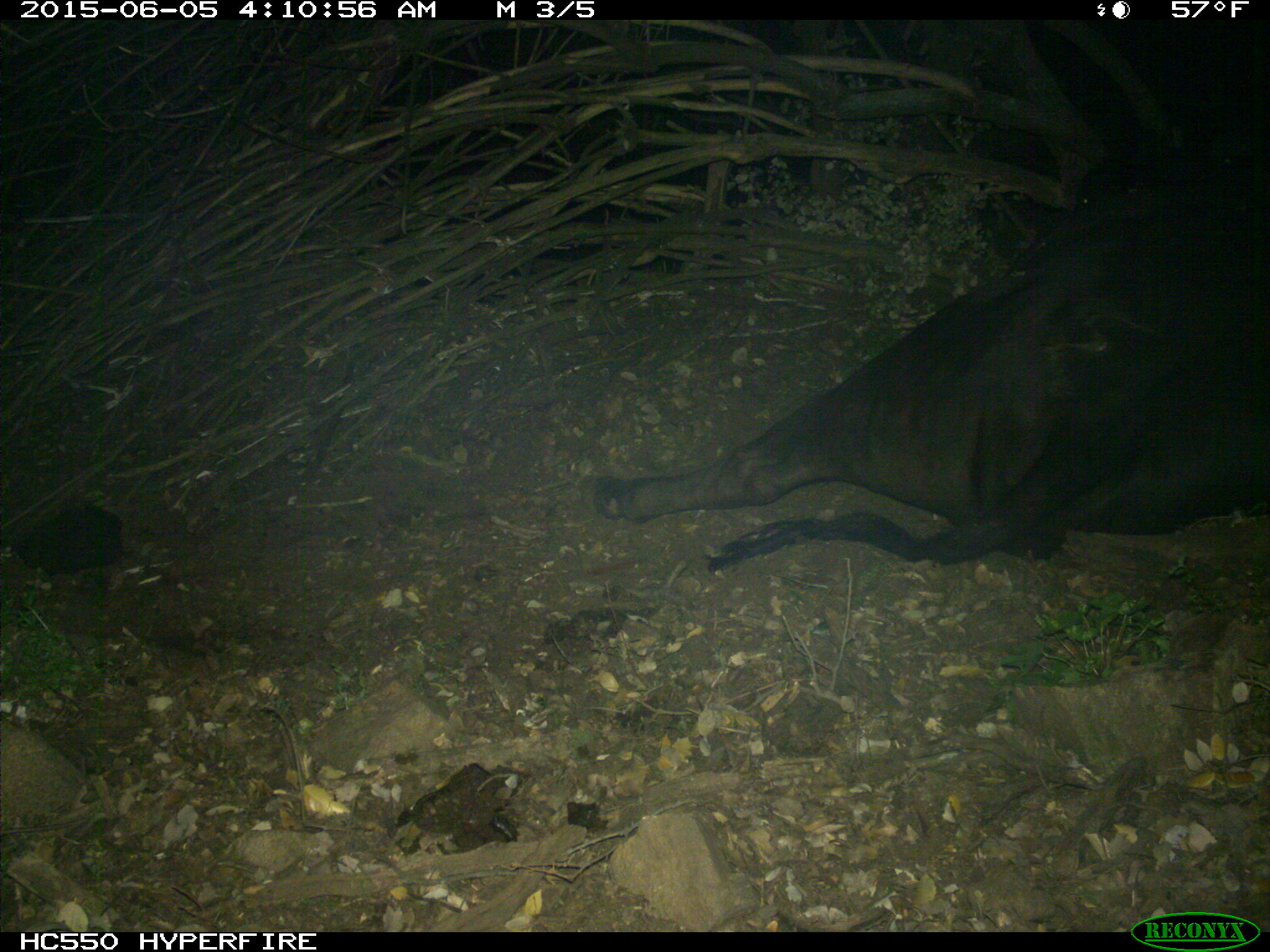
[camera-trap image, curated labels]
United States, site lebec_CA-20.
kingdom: Animalia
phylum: Chordata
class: Mammalia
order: Artiodactyla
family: Bovidae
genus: Bos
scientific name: Bos taurus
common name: domestic cow